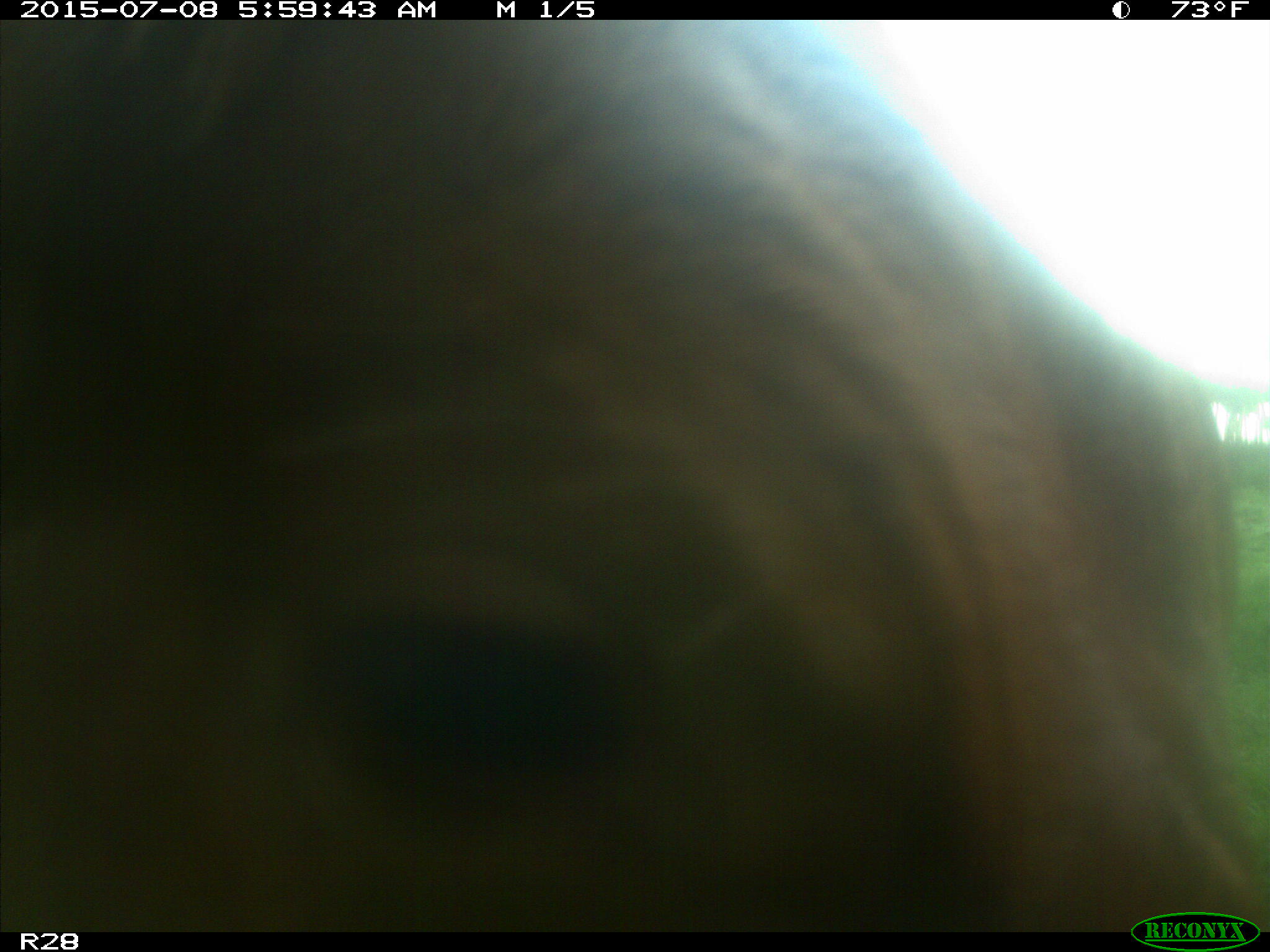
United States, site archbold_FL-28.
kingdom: Animalia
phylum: Chordata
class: Mammalia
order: Artiodactyla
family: Bovidae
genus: Bos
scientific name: Bos taurus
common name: domestic cow